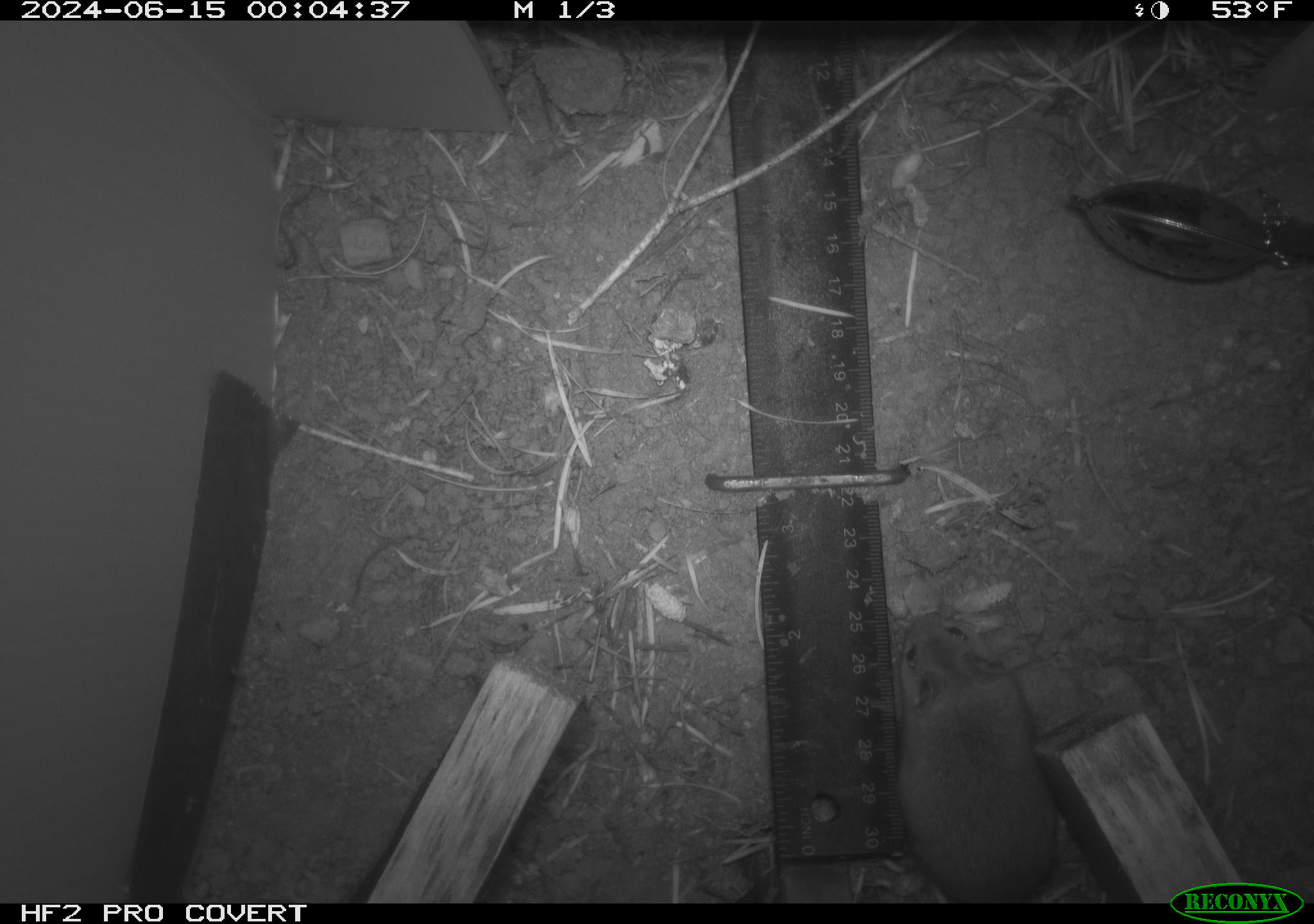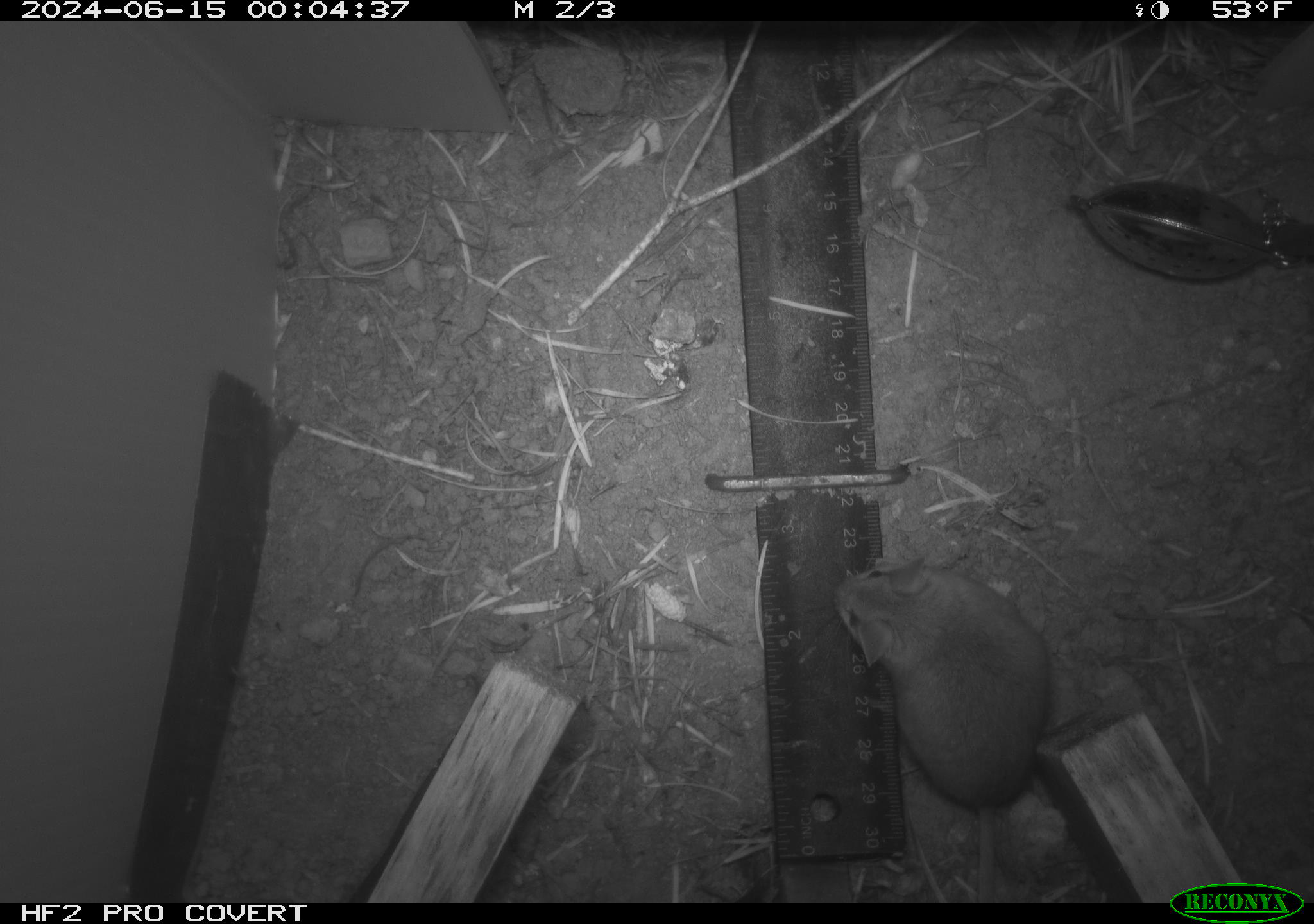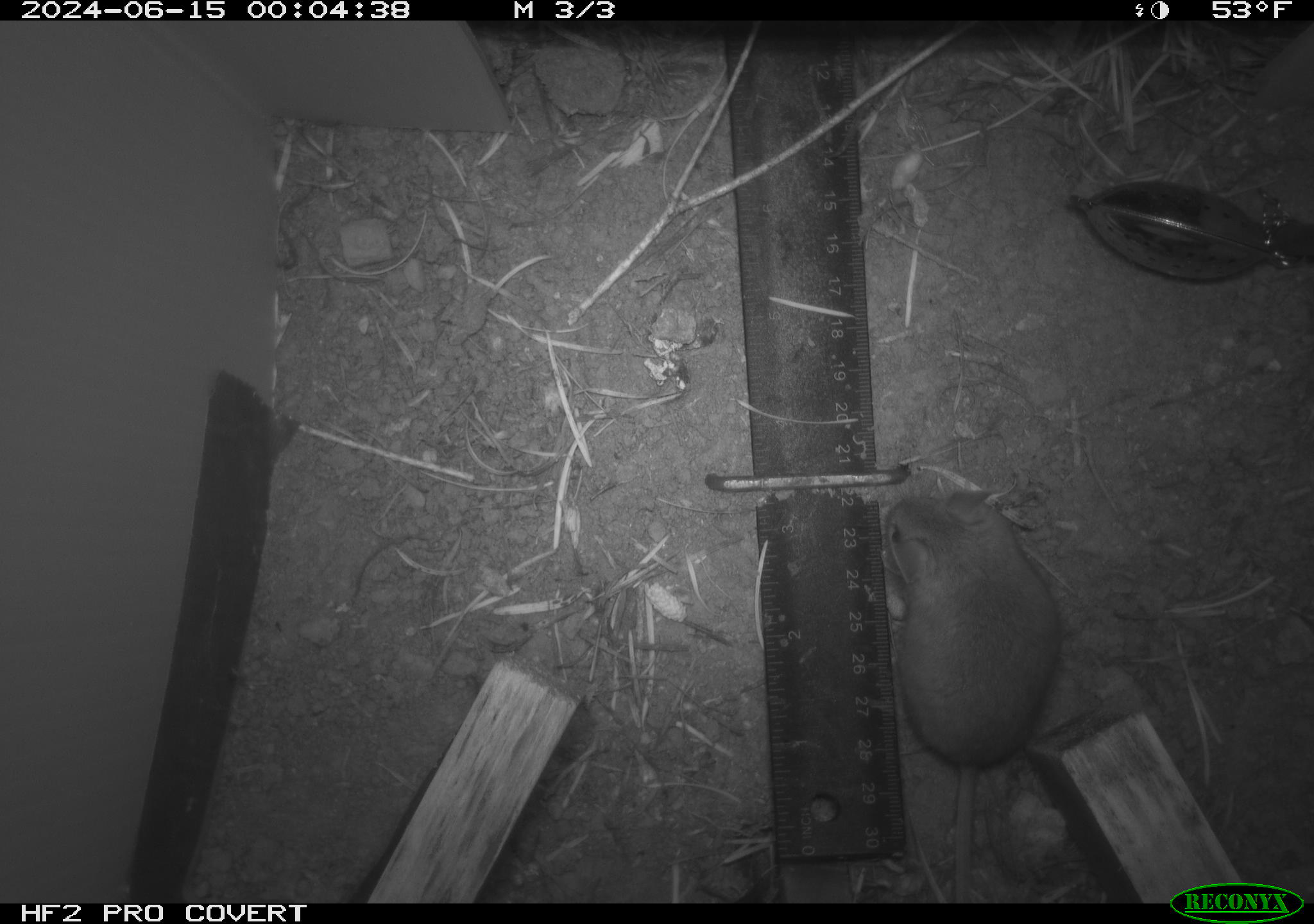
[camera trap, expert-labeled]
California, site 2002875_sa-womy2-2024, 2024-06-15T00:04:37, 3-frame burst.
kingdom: Animalia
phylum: Chordata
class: Mammalia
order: Rodentia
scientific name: Rodentia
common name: mouse species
Mouse species (Rodentia).